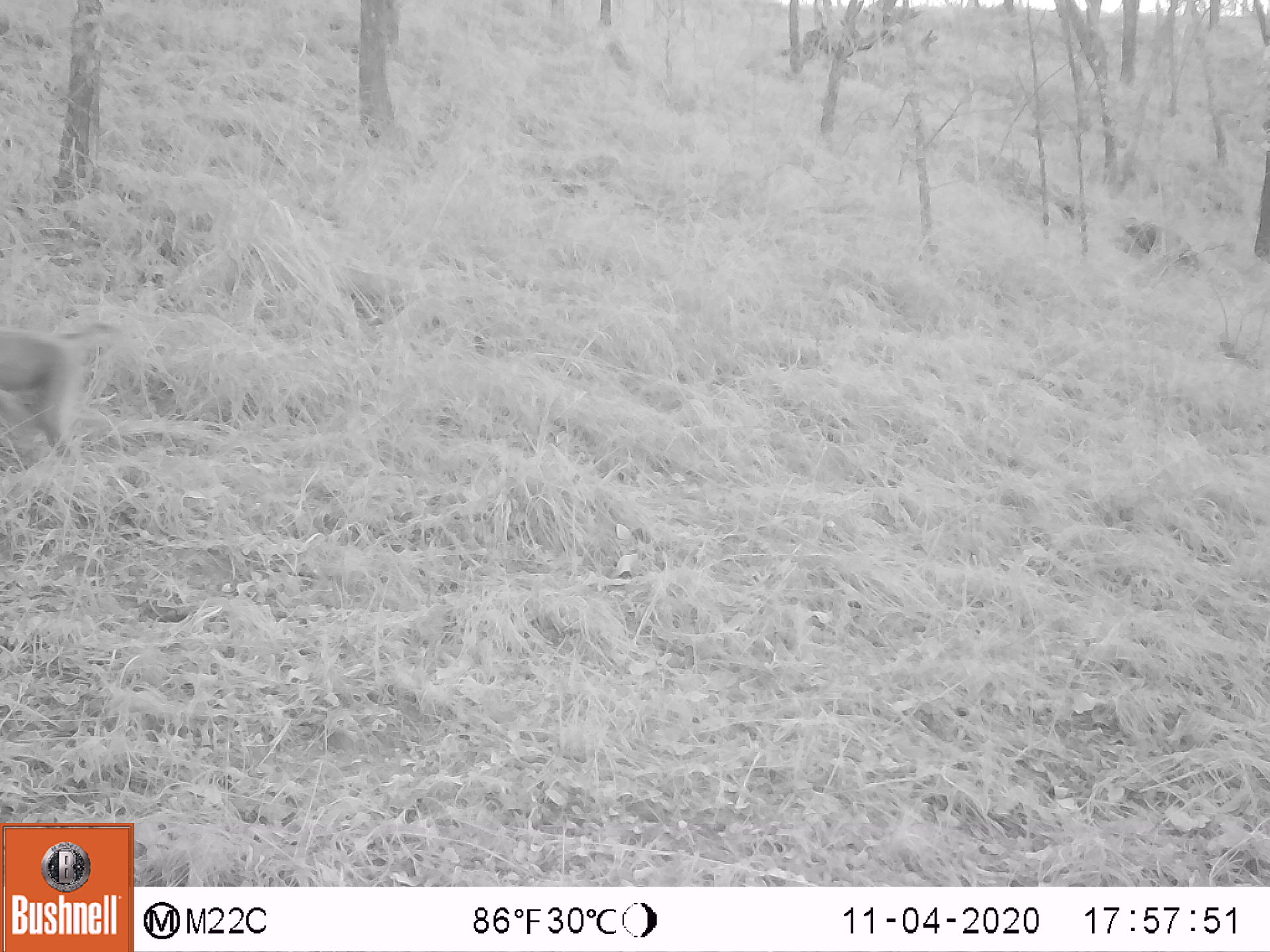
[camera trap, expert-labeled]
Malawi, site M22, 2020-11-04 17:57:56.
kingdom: Animalia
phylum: Chordata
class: Mammalia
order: Primates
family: Cercopithecidae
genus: Papio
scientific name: Papio cynocephalus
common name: yellow baboon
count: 1